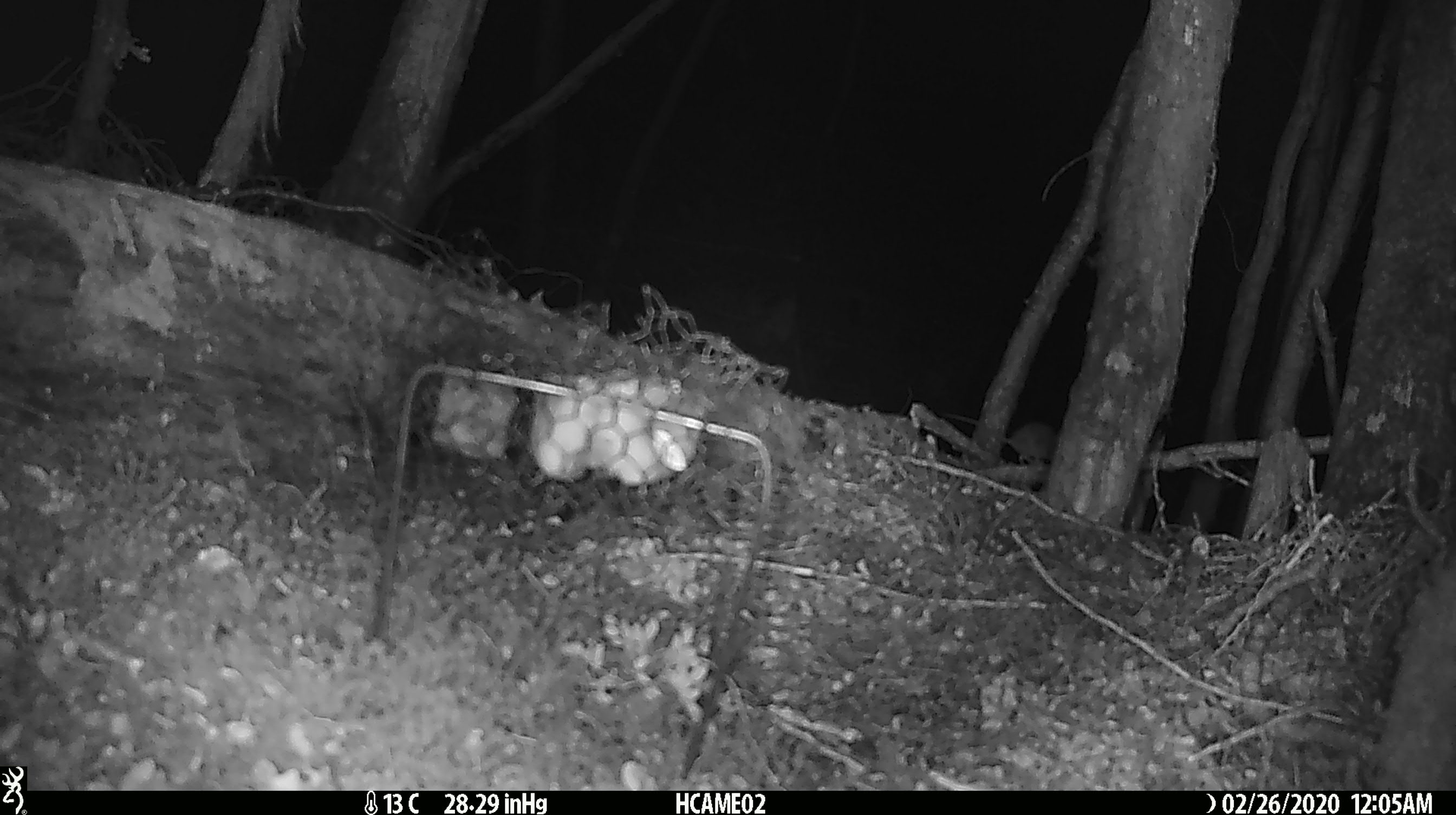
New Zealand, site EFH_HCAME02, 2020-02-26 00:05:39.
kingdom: Animalia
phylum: Chordata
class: Mammalia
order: Rodentia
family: Muridae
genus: Mus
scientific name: Mus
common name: mouse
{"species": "mouse (Mus)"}